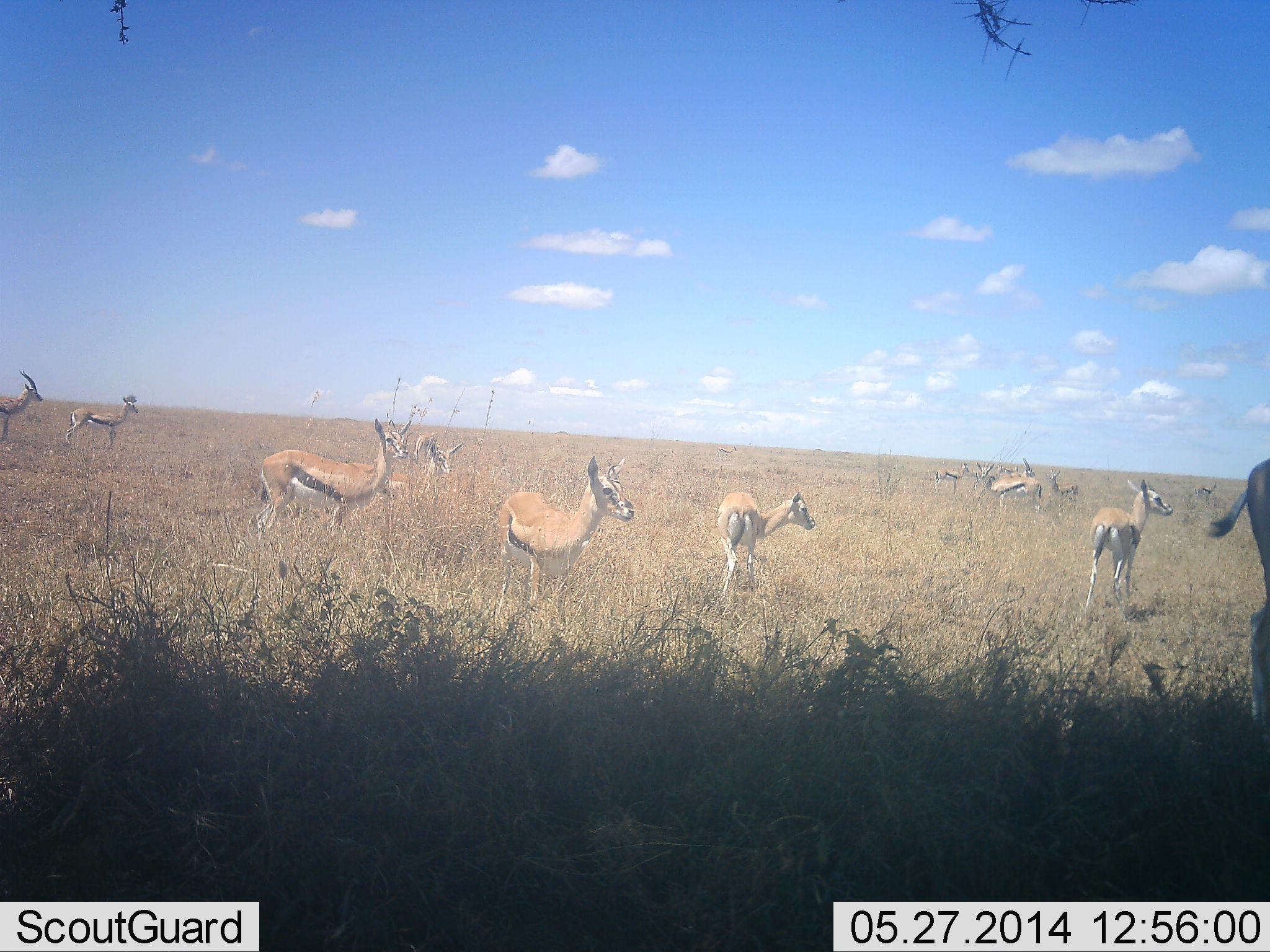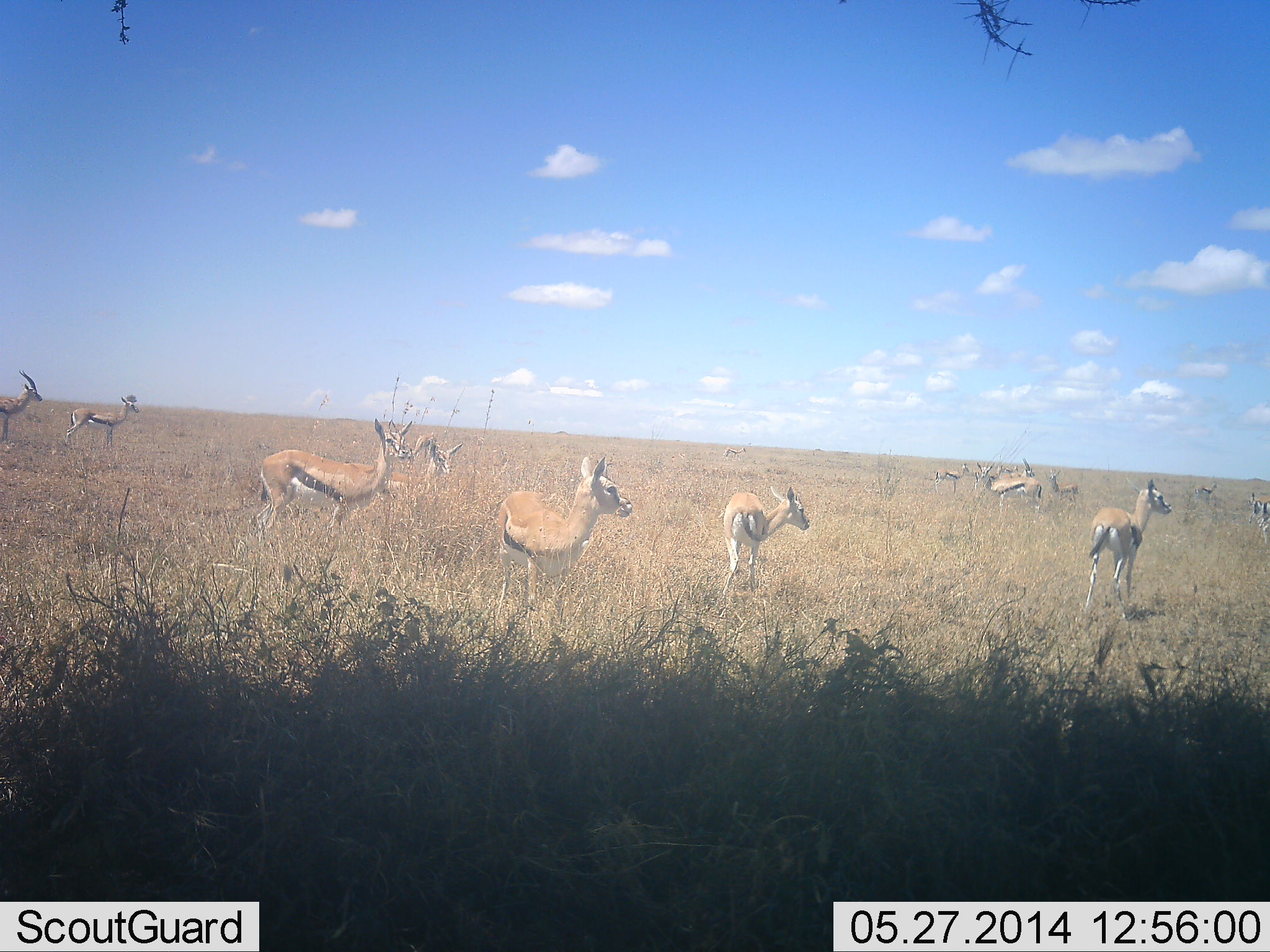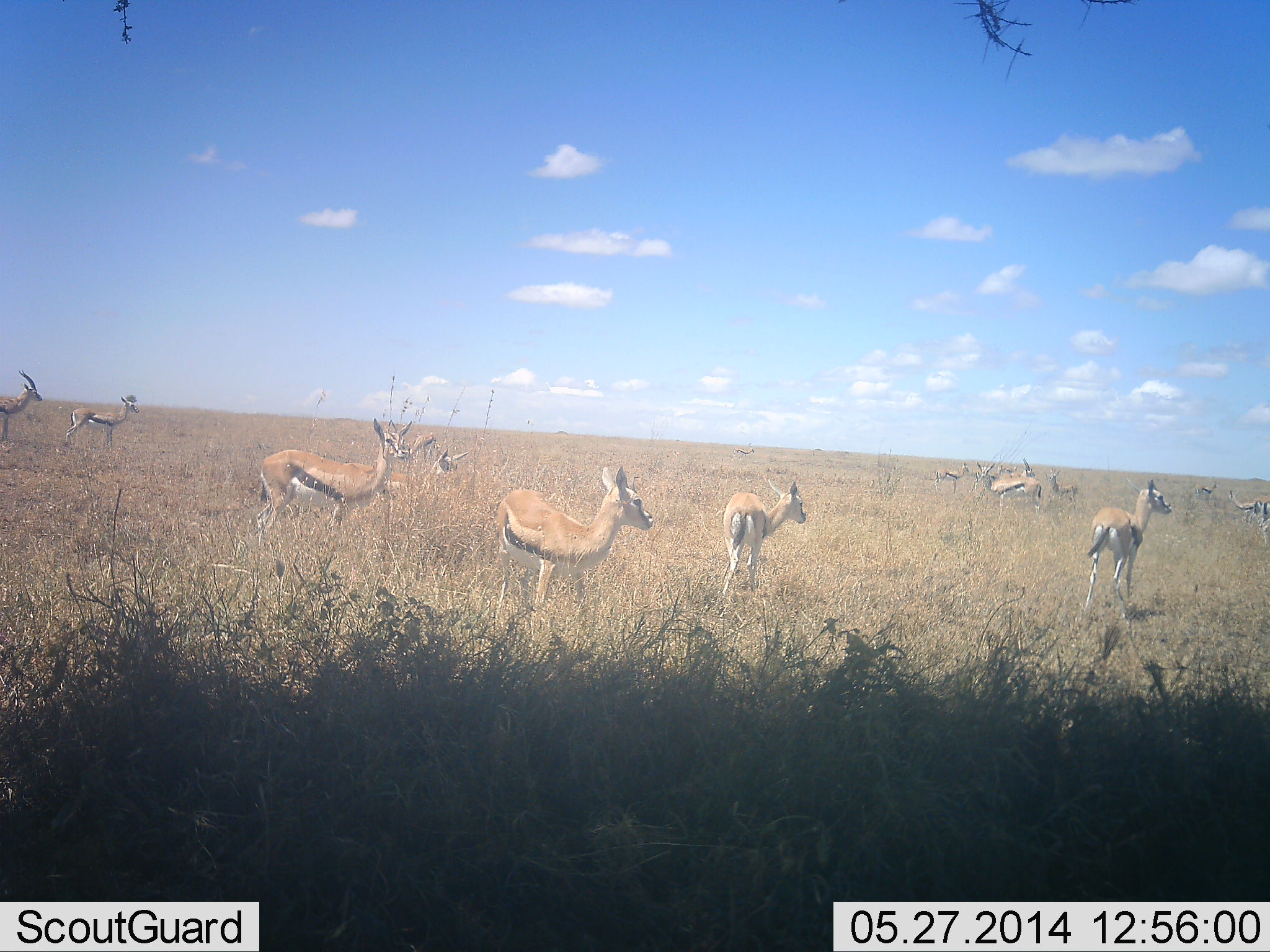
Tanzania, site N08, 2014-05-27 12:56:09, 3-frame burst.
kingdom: Animalia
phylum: Chordata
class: Mammalia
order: Artiodactyla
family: Bovidae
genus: Eudorcas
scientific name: Eudorcas thomsonii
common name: thomson's gazelle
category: gazellethomsons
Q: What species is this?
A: Gazellethomsons (thomson's gazelle) (Eudorcas thomsonii).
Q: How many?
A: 11-50.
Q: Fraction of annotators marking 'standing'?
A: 90%.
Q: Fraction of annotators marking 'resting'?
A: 0%.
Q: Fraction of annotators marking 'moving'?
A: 30%.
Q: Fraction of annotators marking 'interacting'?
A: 0%.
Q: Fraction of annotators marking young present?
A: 0%.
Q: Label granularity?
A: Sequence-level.